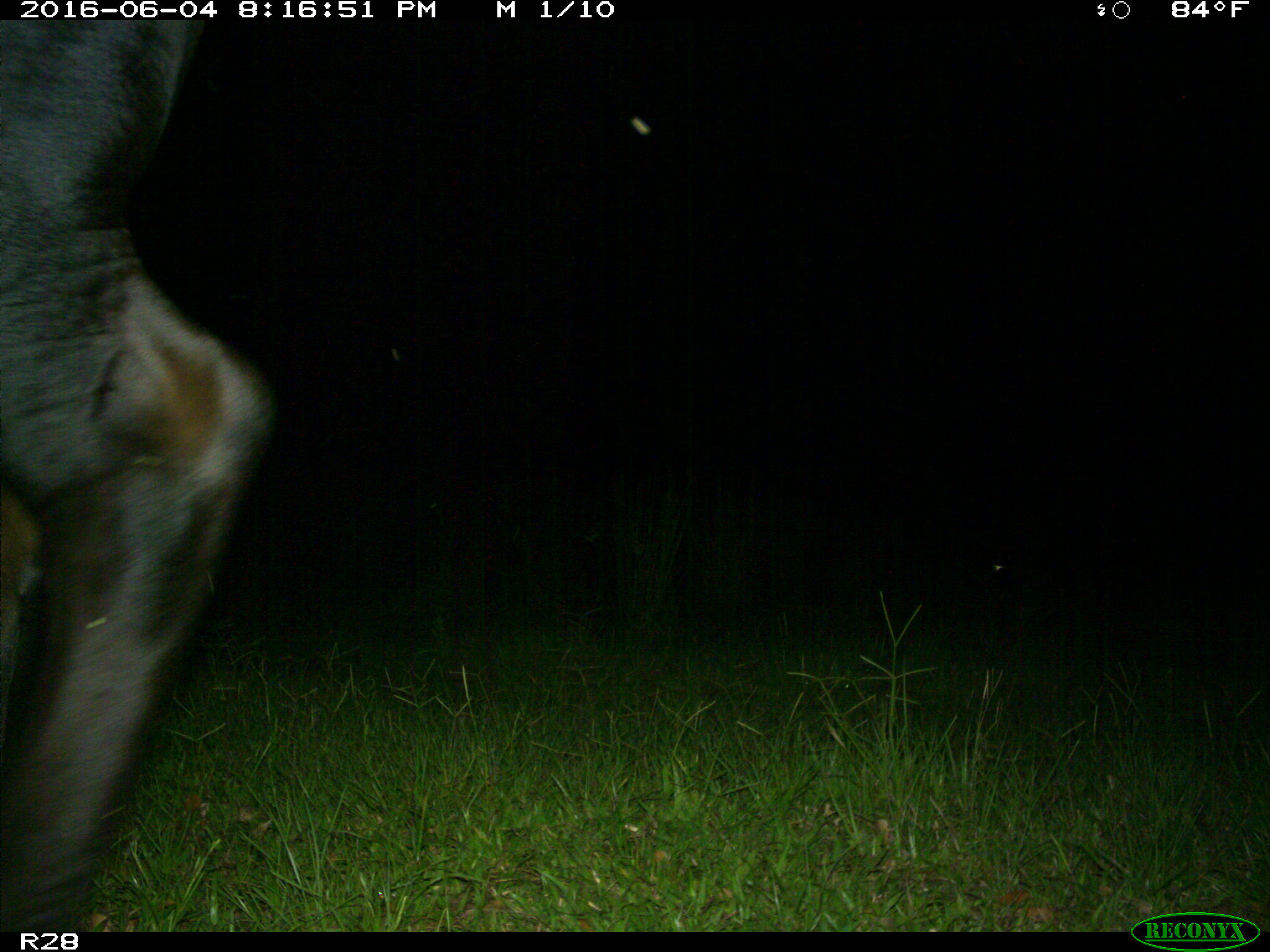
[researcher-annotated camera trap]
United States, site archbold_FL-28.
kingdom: Animalia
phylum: Chordata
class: Mammalia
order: Artiodactyla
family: Bovidae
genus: Bos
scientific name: Bos taurus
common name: domestic cow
Bos taurus (domestic cow).